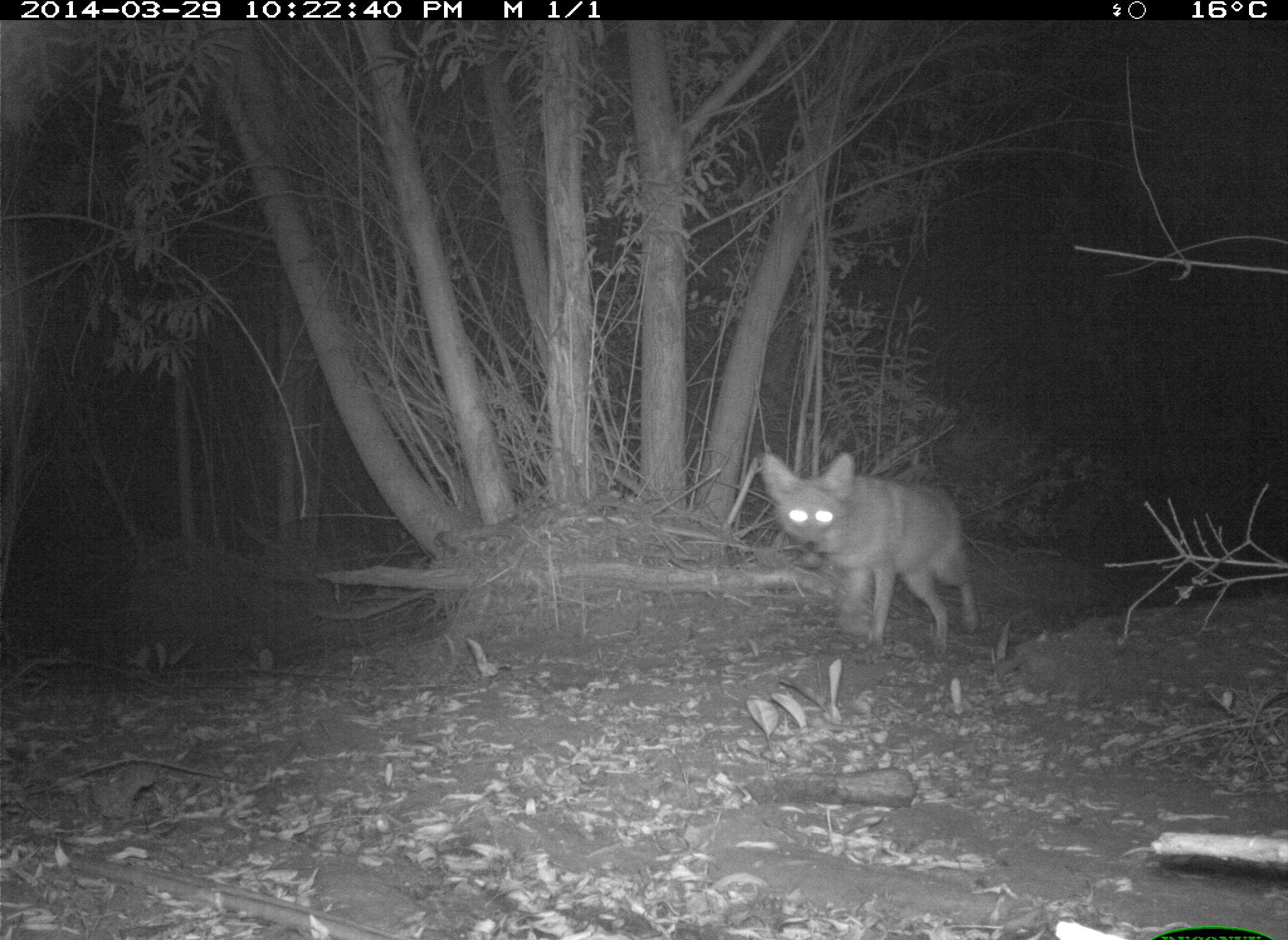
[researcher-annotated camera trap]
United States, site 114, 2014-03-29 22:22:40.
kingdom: Animalia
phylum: Chordata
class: Mammalia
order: Carnivora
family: Felidae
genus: Lynx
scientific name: Lynx rufus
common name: bobcat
Bobcat (Lynx rufus).